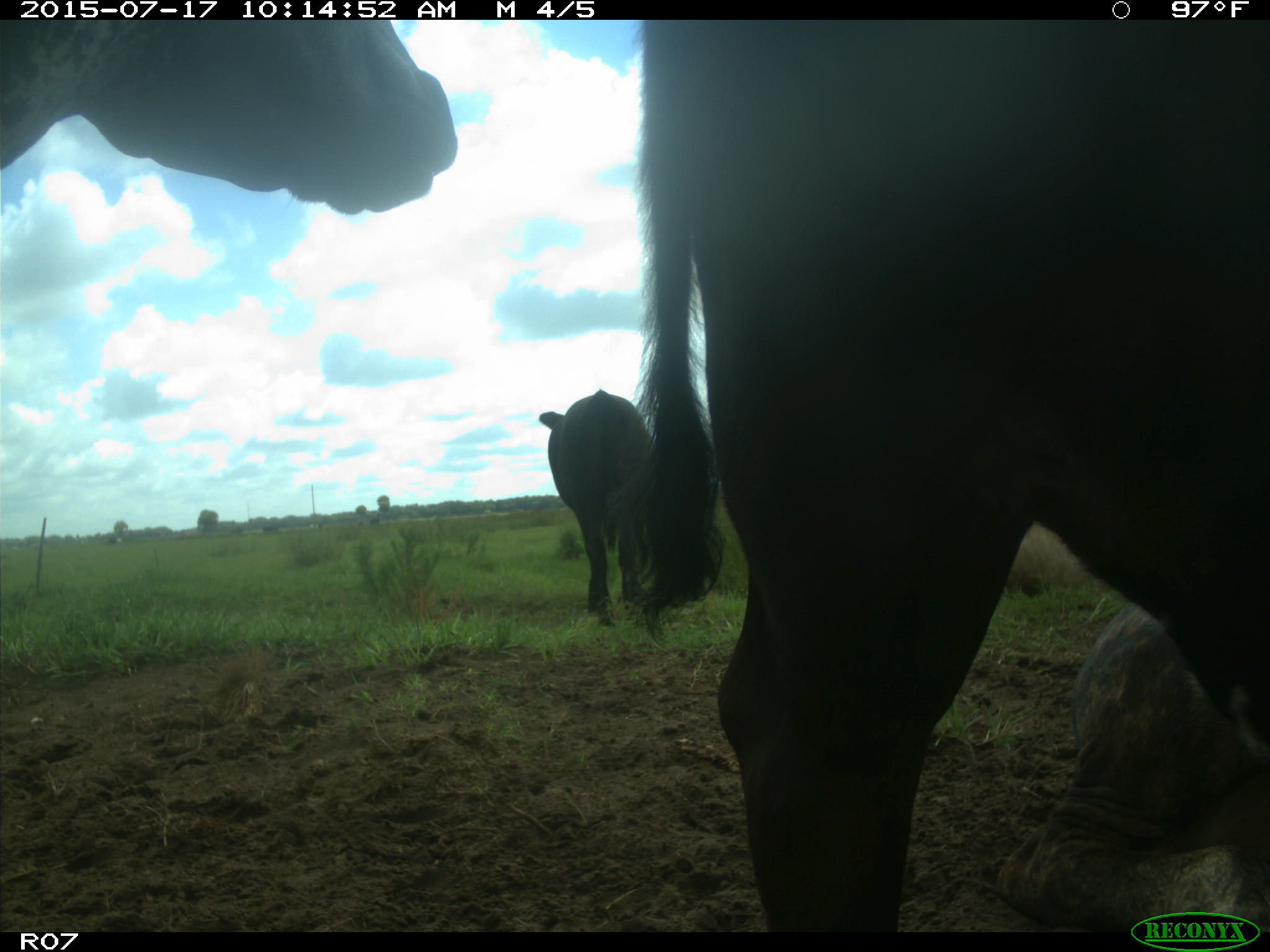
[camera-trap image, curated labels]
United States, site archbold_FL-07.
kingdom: Animalia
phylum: Chordata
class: Mammalia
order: Artiodactyla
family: Bovidae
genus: Bos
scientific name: Bos taurus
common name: domestic cow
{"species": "Bos taurus (domestic cow)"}